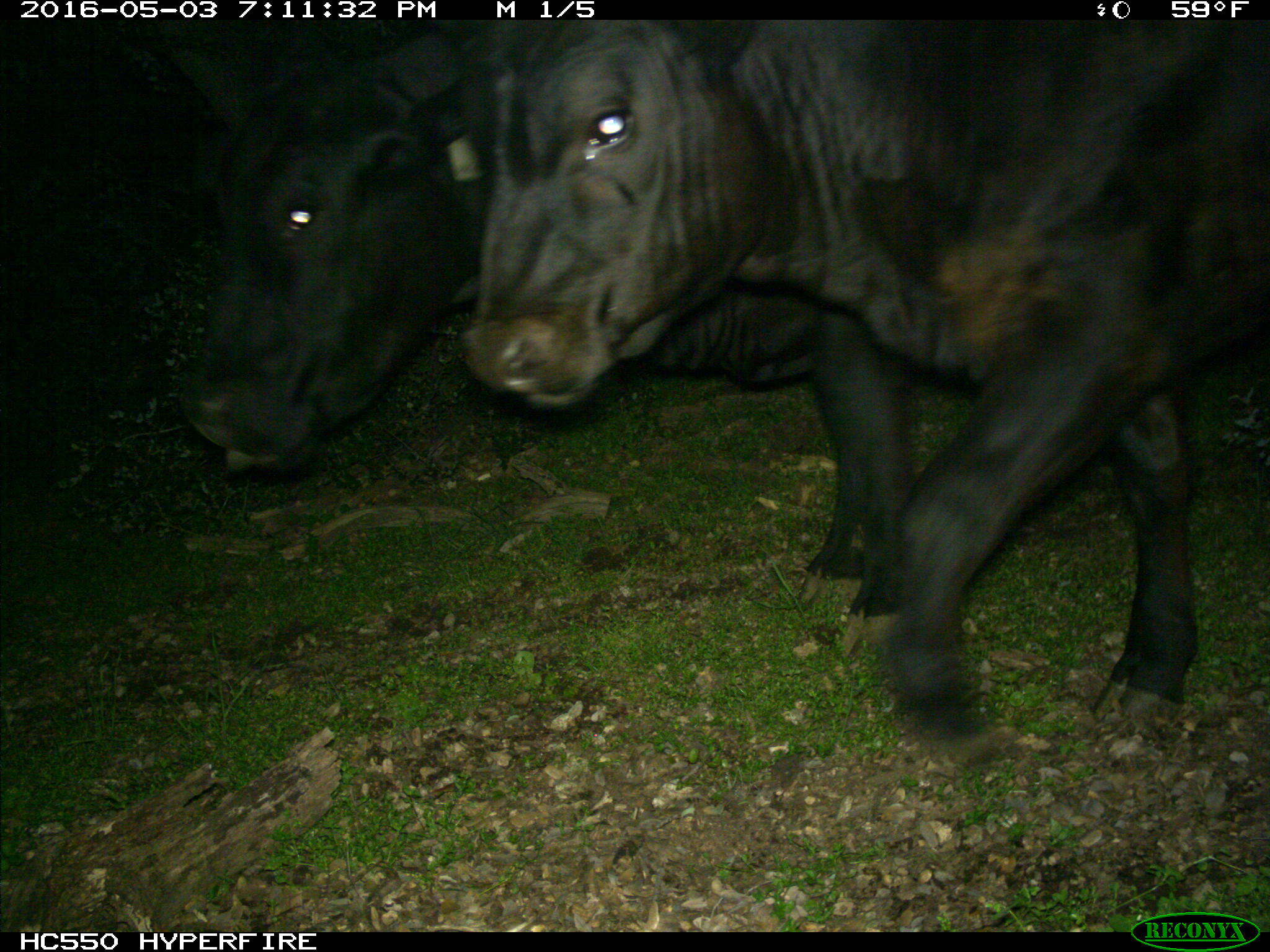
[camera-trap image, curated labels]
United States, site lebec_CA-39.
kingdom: Animalia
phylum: Chordata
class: Mammalia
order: Artiodactyla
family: Bovidae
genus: Bos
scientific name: Bos taurus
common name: domestic cow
Bos taurus (domestic cow).